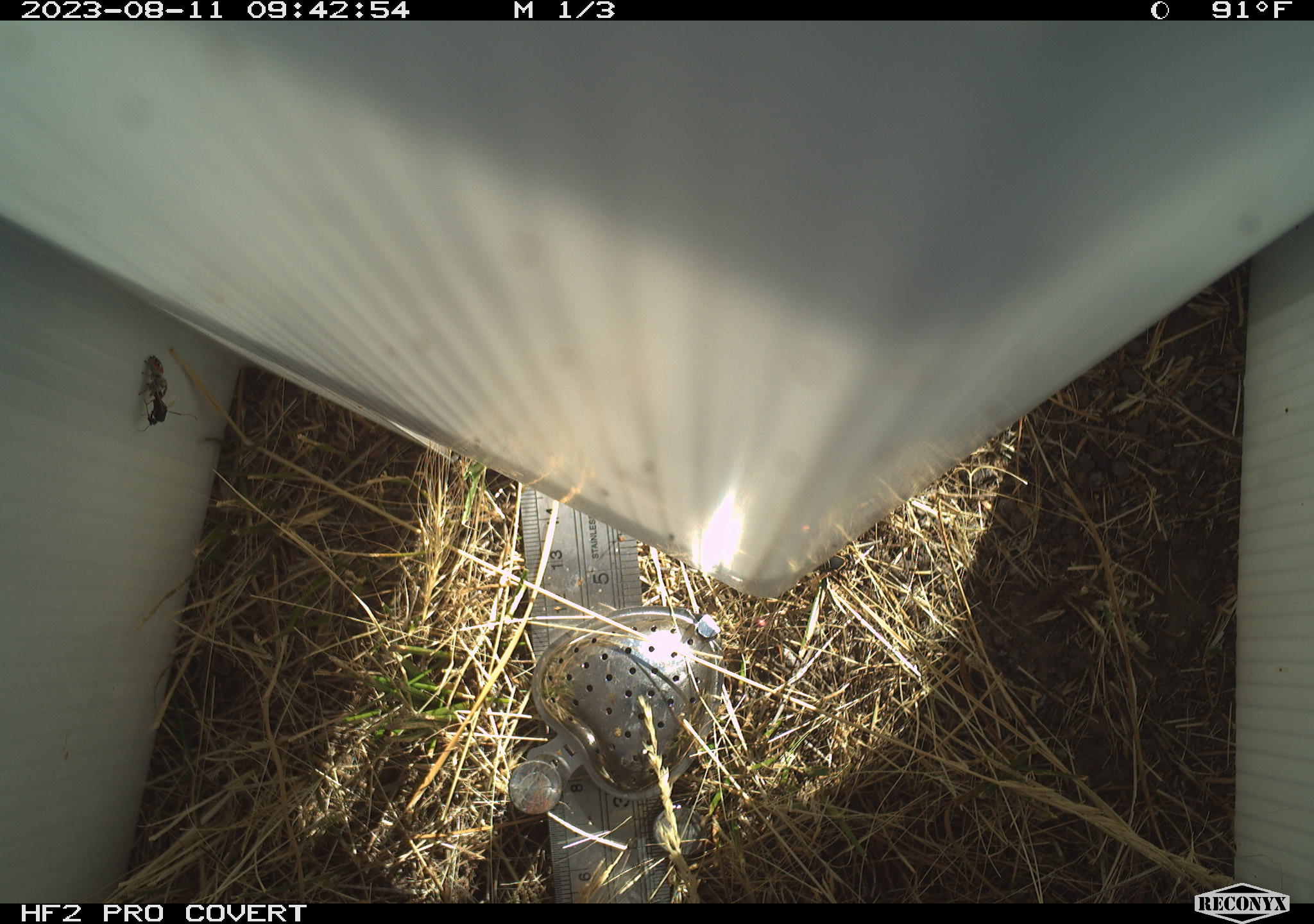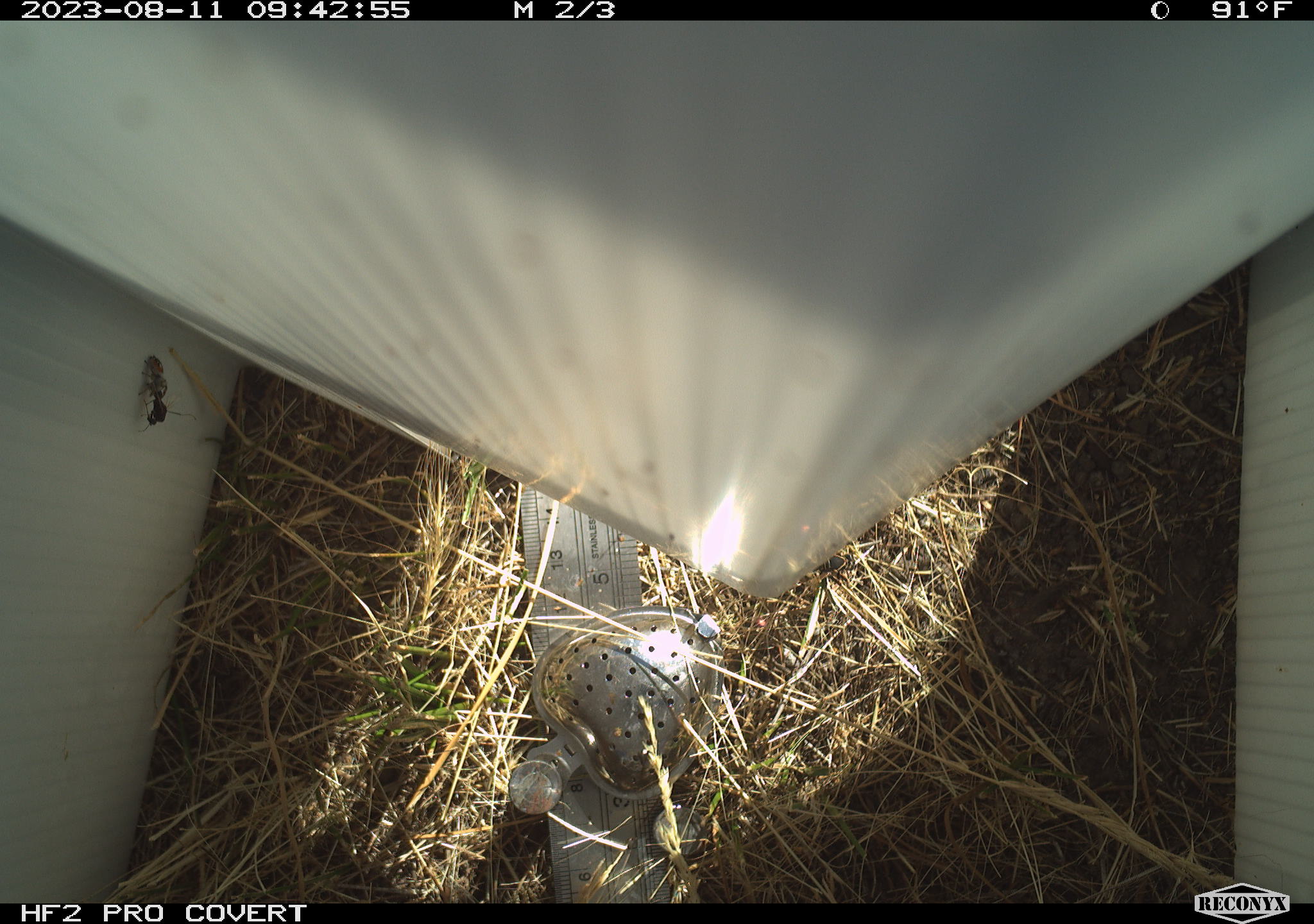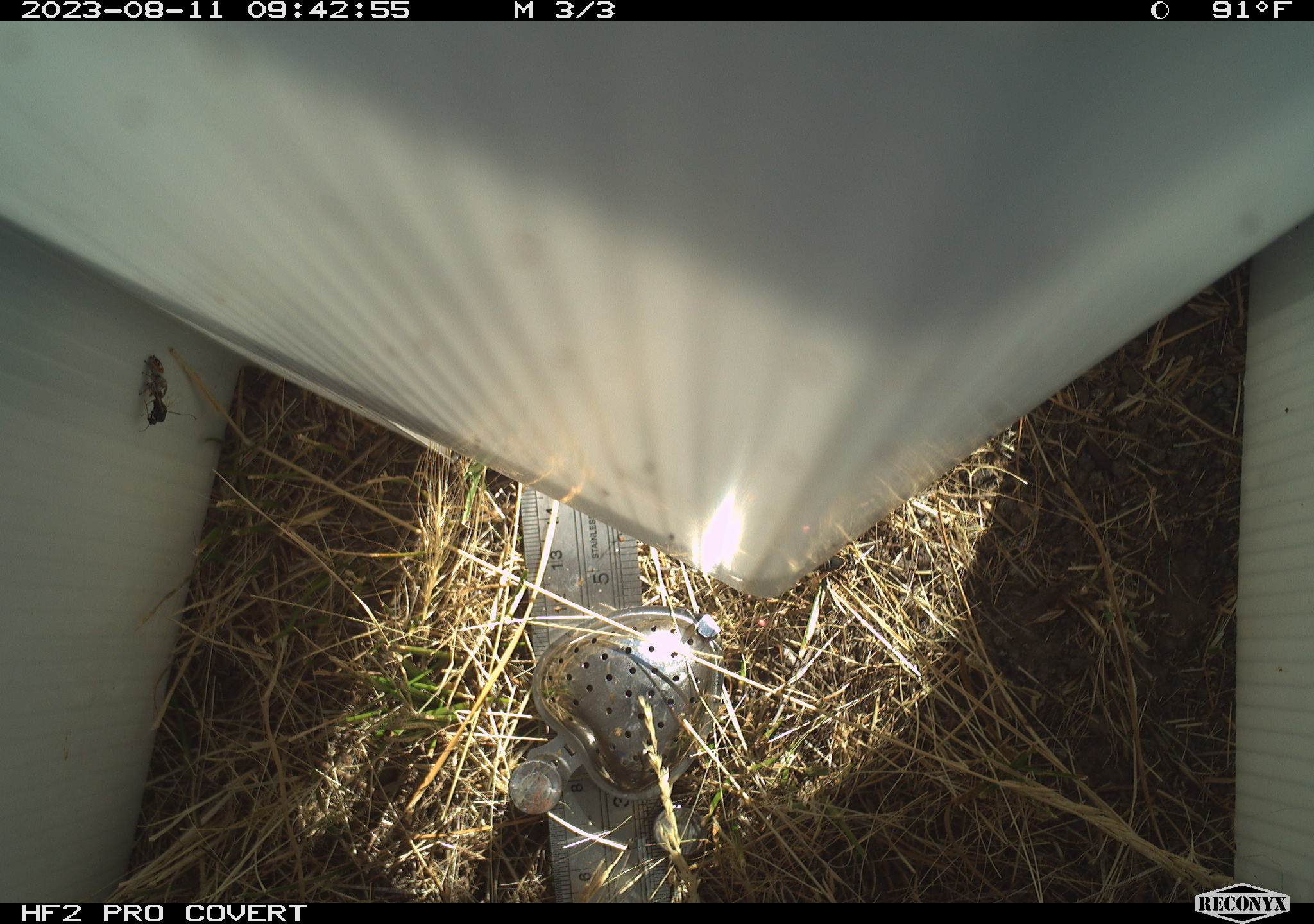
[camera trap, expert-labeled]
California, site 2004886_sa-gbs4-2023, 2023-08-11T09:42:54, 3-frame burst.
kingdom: Animalia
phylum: Arthropoda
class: Insecta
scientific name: Insecta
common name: insect